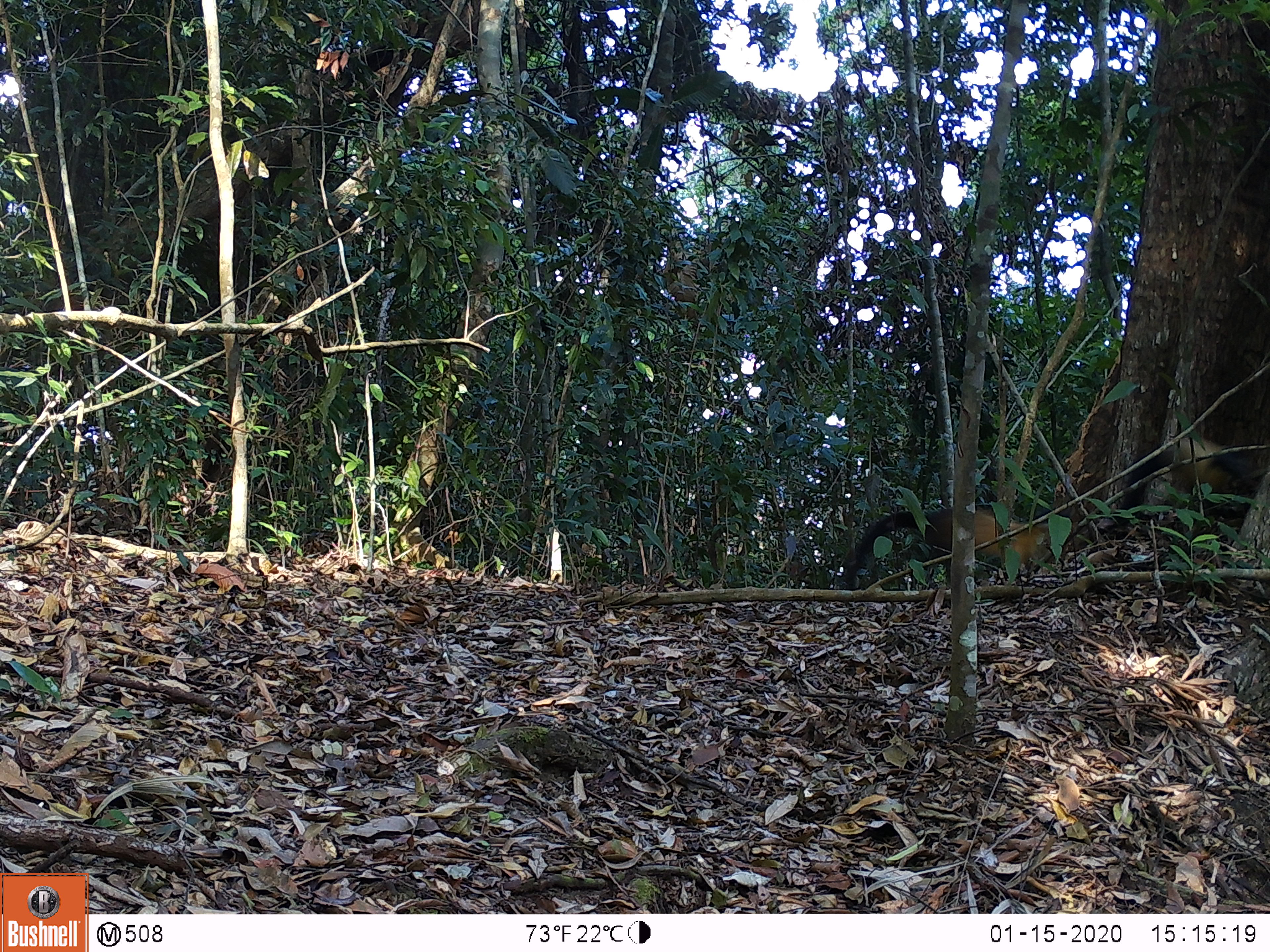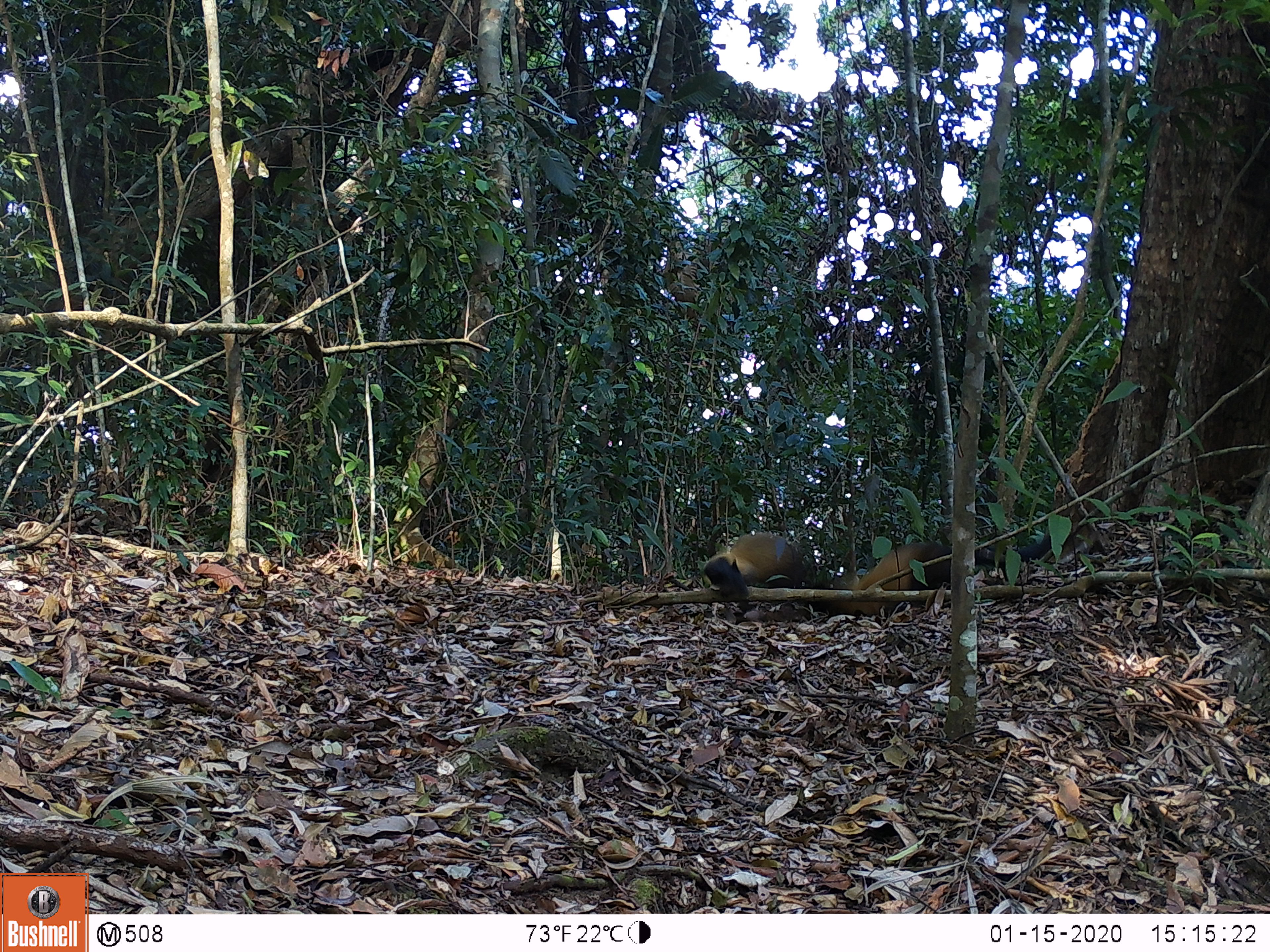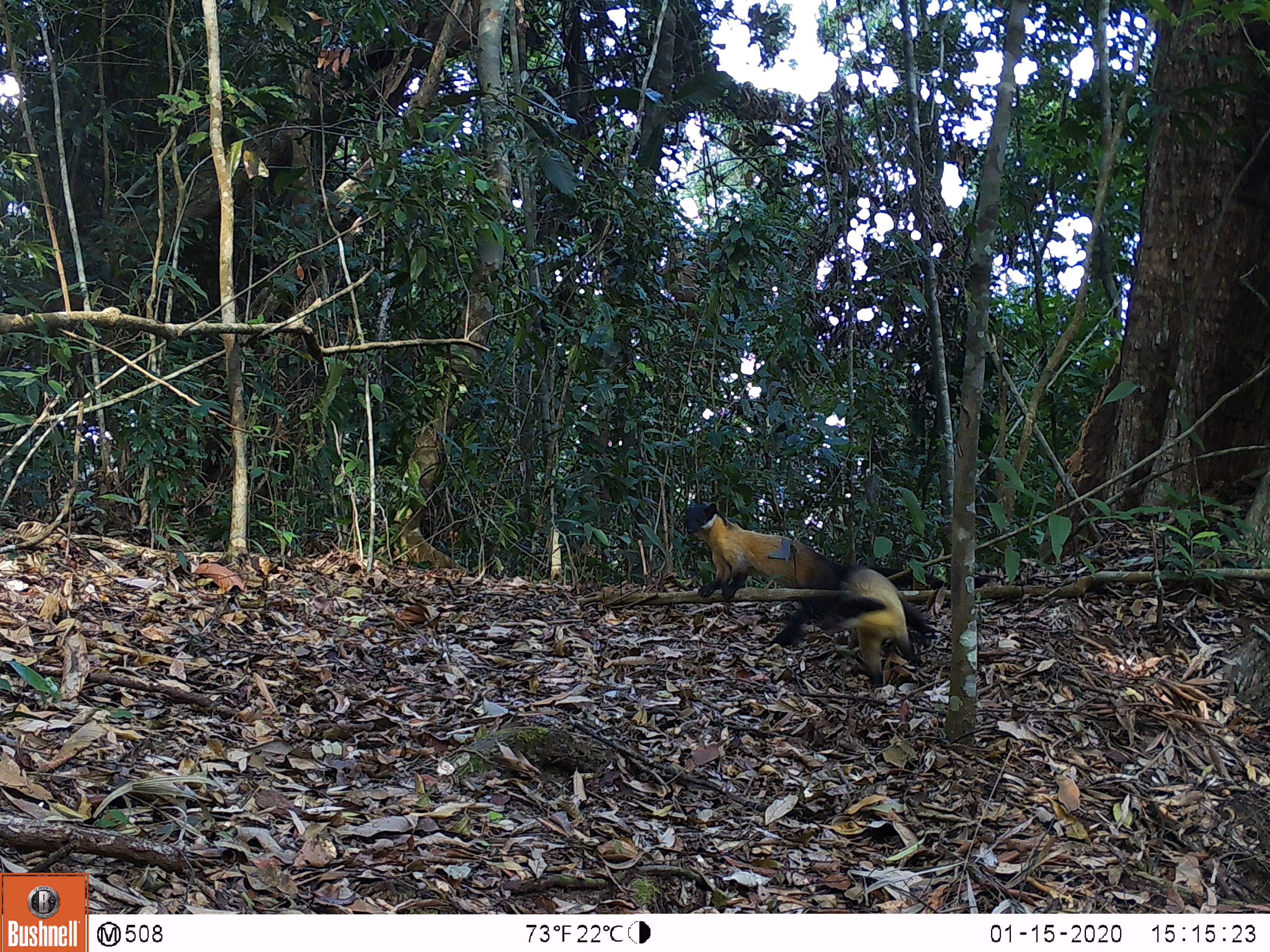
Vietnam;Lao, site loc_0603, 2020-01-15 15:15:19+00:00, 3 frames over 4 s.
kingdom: Animalia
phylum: Chordata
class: Mammalia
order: Carnivora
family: Mustelidae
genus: Martes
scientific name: Martes flavigula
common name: yellow-throated marten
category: yellow throated marten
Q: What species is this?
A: Yellow throated marten (yellow-throated marten) (Martes flavigula).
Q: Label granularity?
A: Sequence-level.